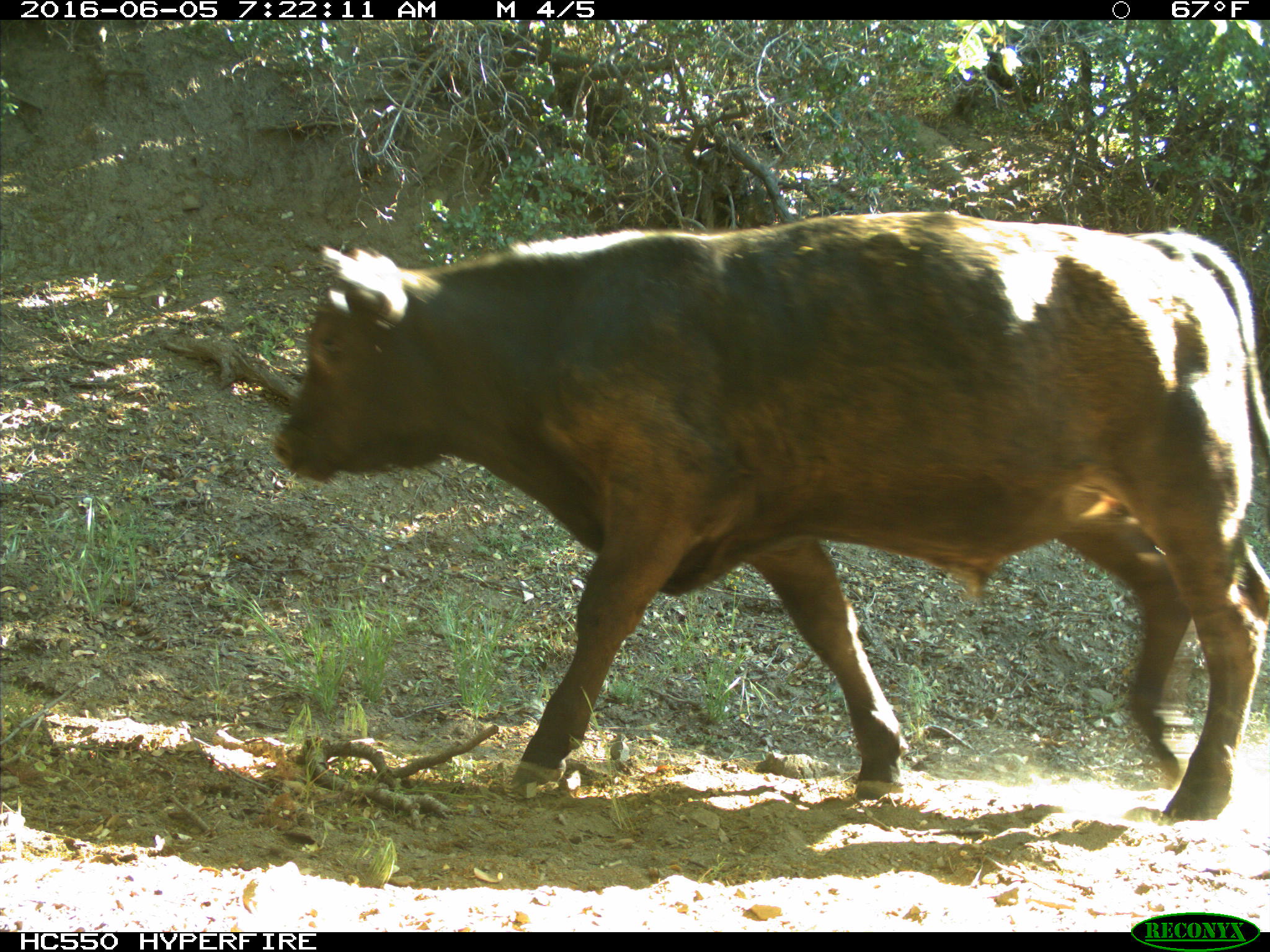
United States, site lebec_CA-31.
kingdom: Animalia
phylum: Chordata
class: Mammalia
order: Artiodactyla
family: Bovidae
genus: Bos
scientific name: Bos taurus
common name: domestic cow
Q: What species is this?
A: Bos taurus (domestic cow).